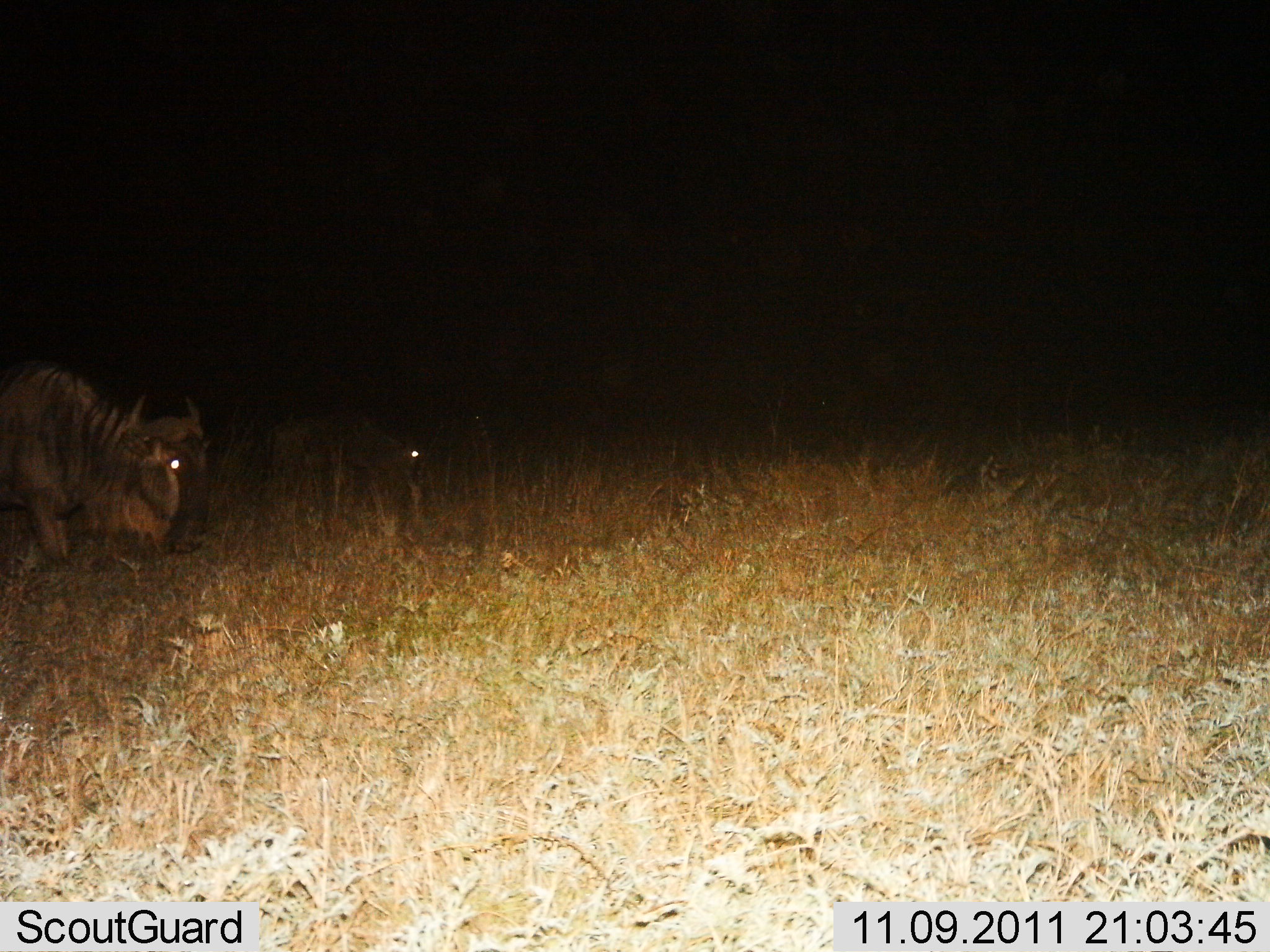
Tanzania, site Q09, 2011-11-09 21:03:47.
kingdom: Animalia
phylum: Chordata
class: Mammalia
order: Artiodactyla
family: Bovidae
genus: Connochaetes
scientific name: Connochaetes taurinus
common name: blue wildebeest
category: wildebeest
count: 2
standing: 60%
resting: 20%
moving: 20%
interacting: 0%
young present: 0%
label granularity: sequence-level